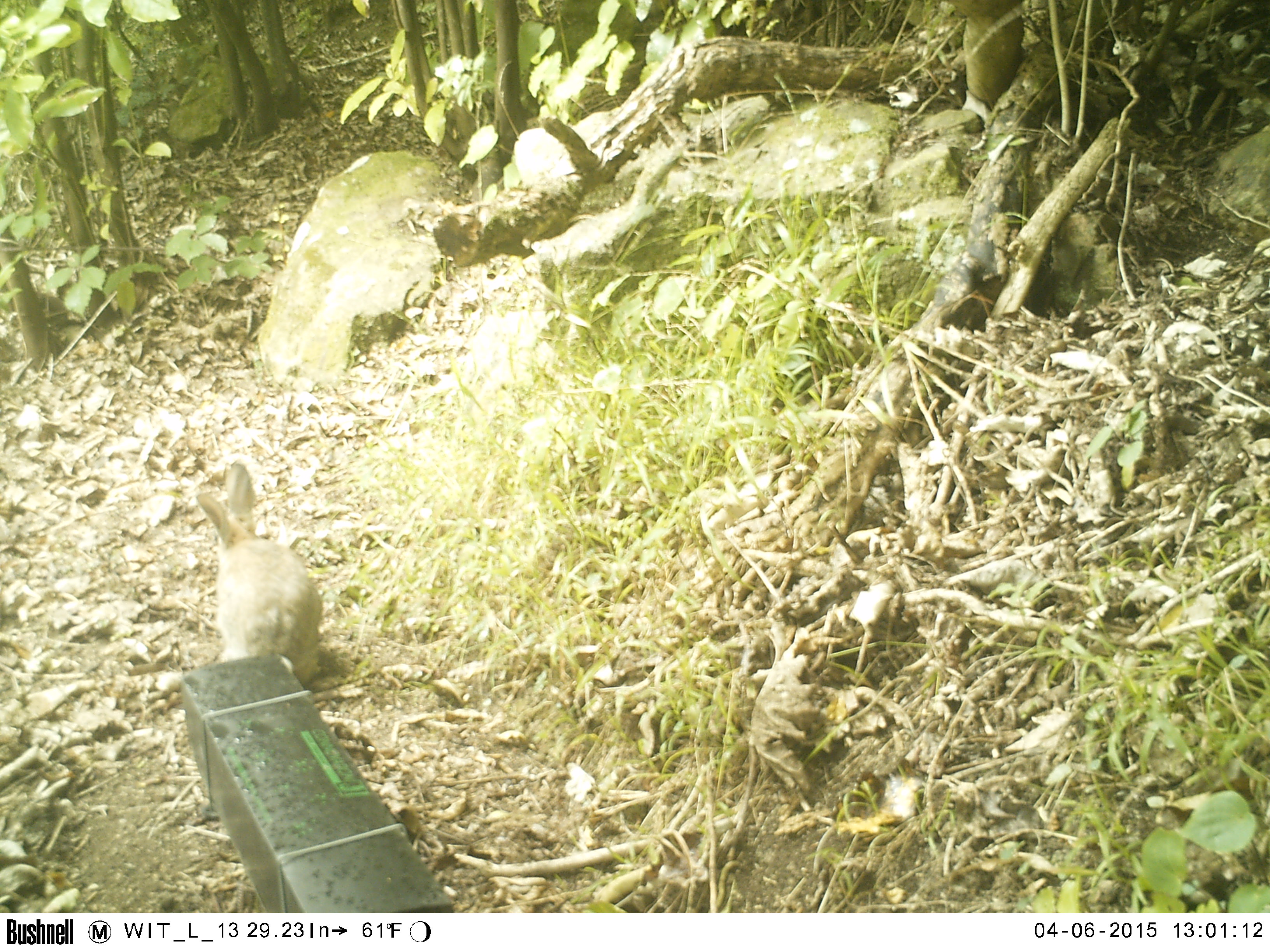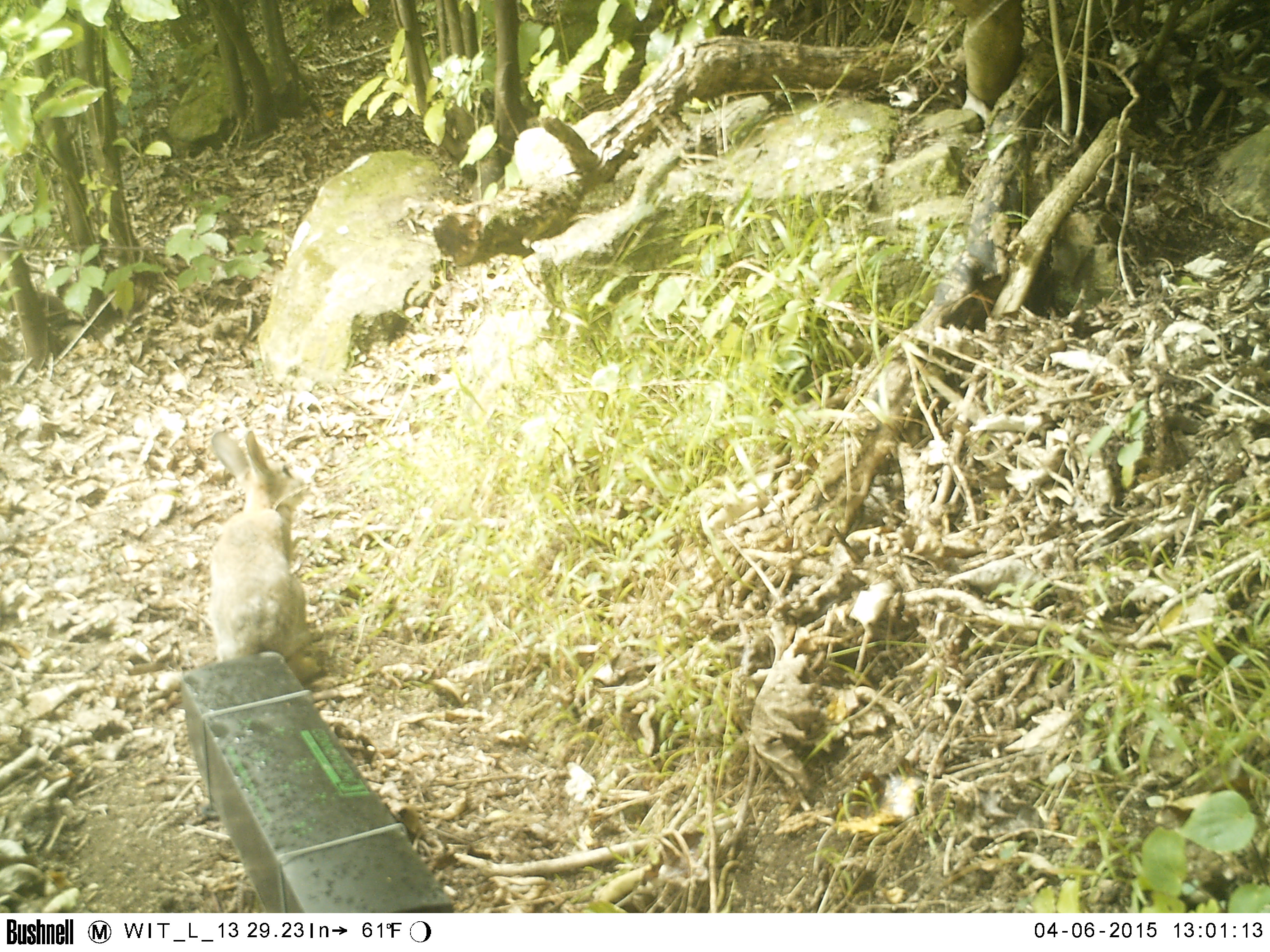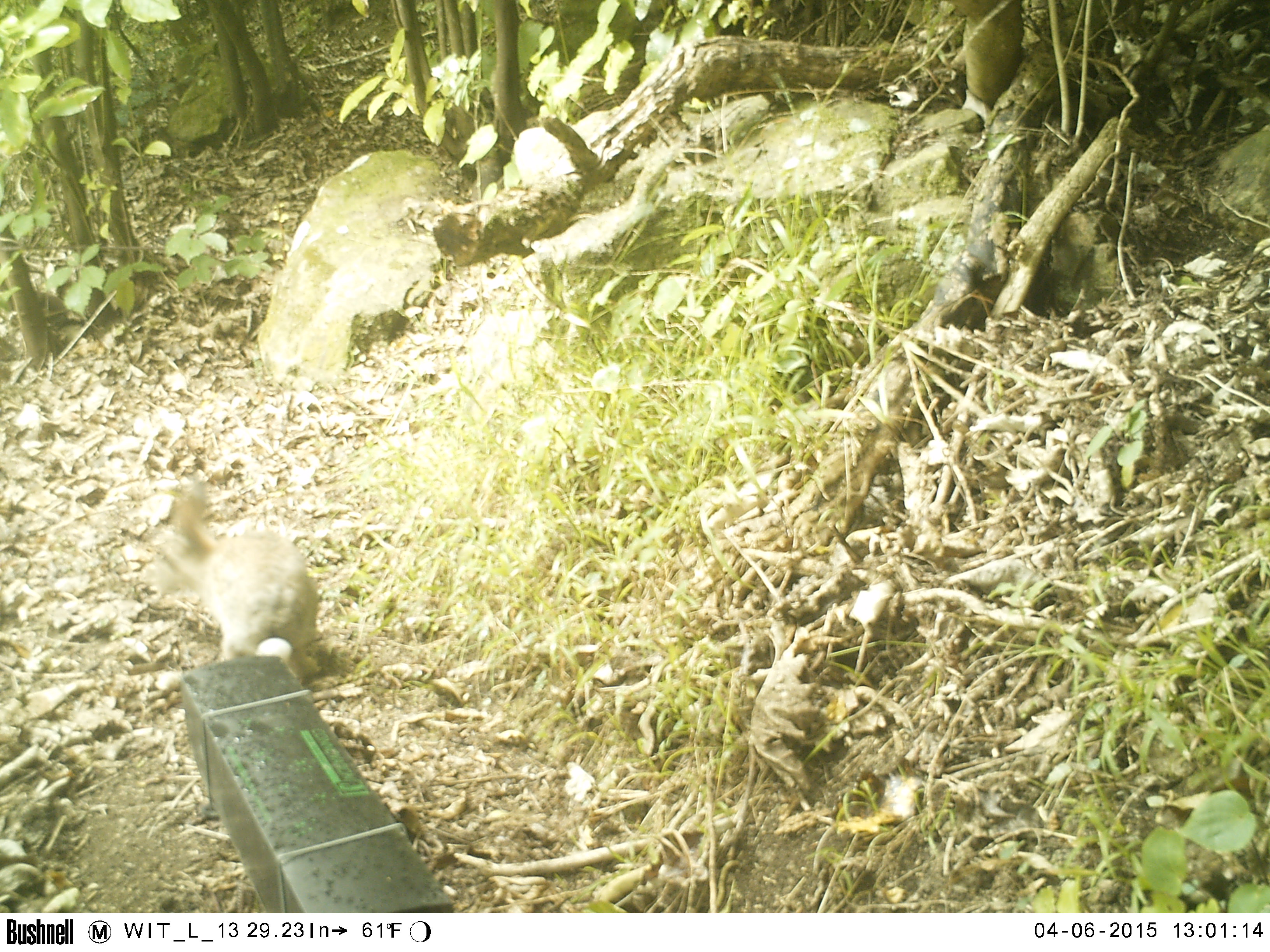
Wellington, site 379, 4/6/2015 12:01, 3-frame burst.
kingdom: Animalia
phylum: Chordata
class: Mammalia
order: Lagomorpha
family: Leporidae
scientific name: Leporidae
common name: rabbit